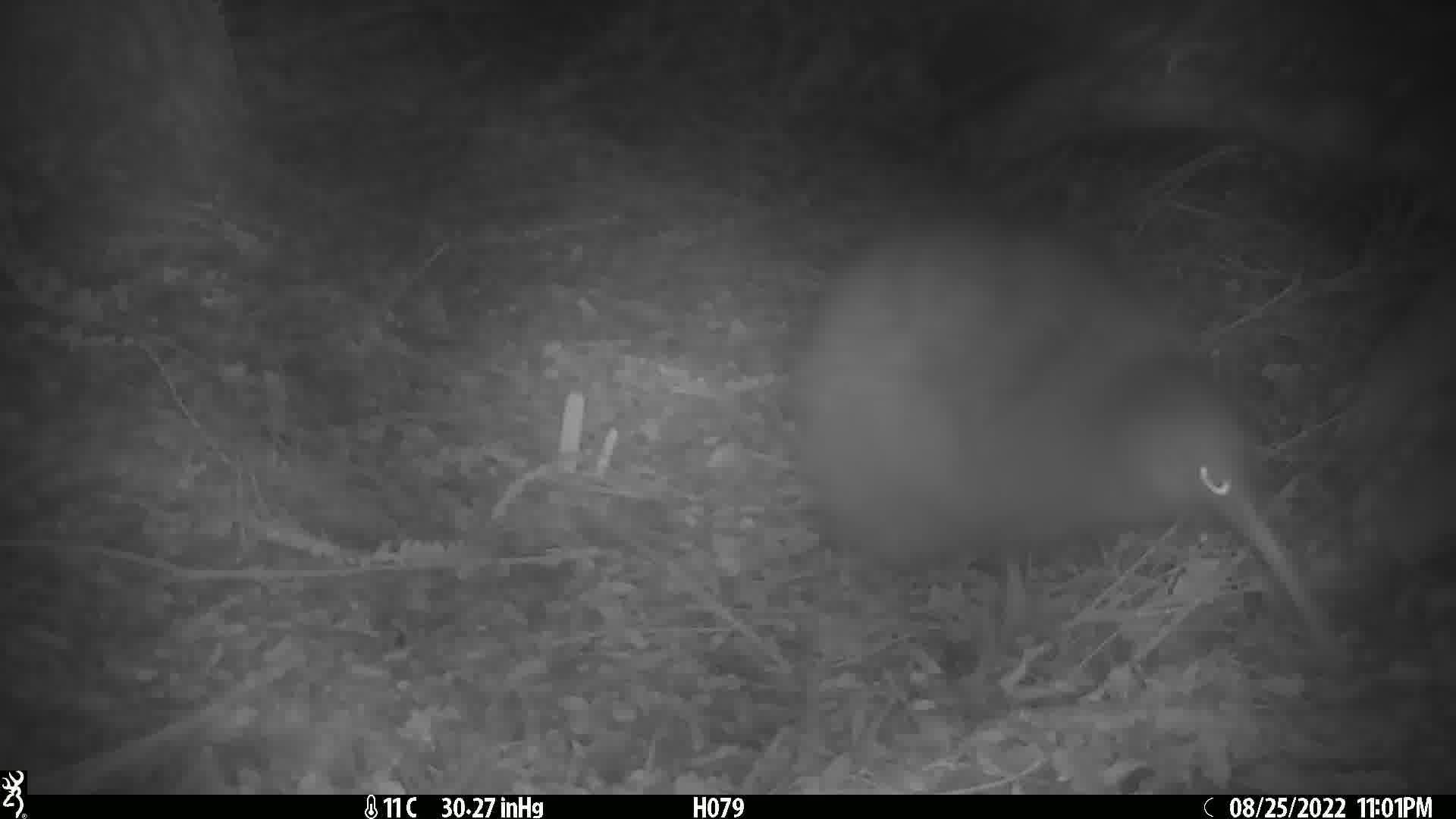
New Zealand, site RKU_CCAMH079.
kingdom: Animalia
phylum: Chordata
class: Aves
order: Apterygiformes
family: Apterygidae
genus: Apteryx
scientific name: Apteryx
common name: kiwi